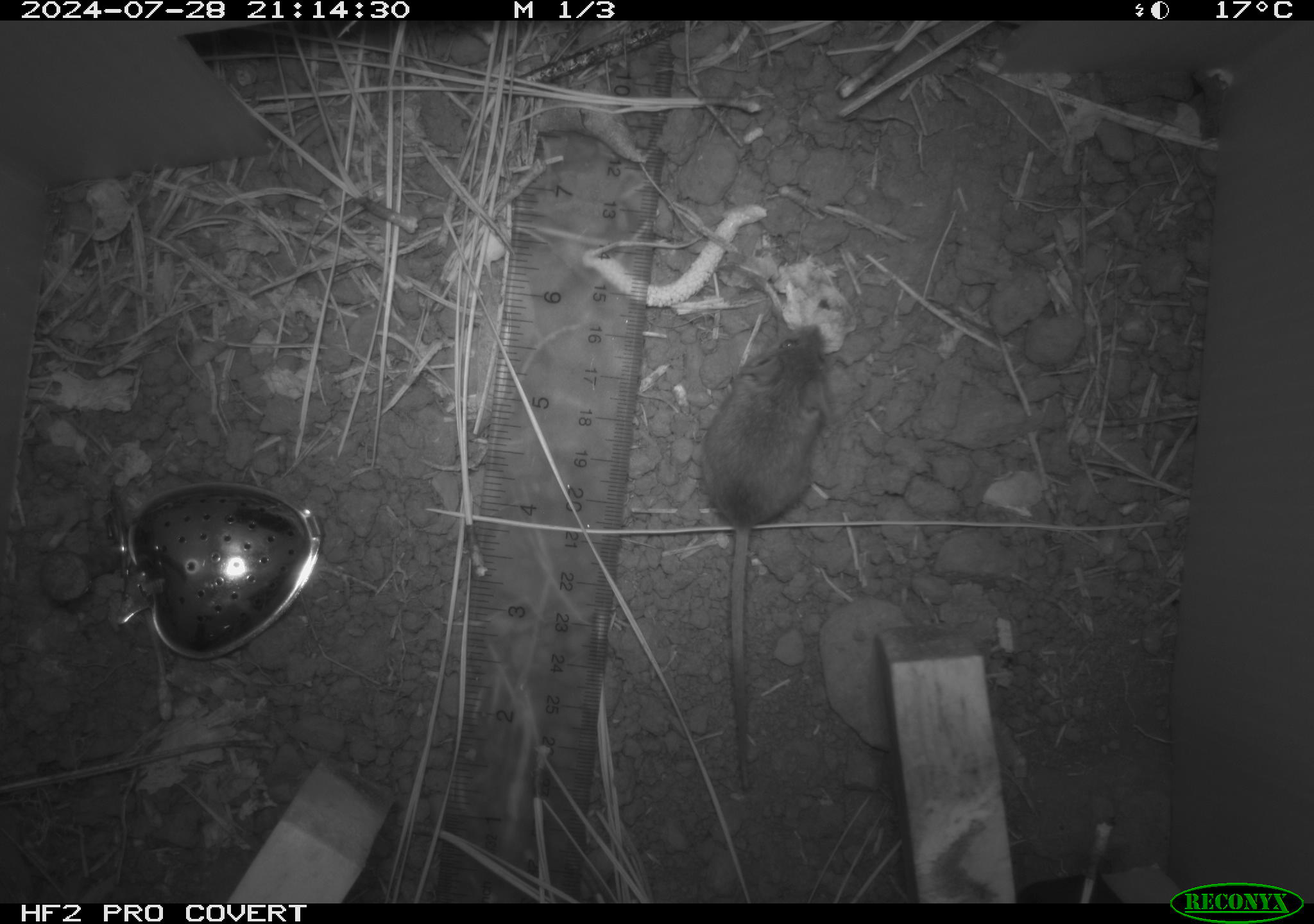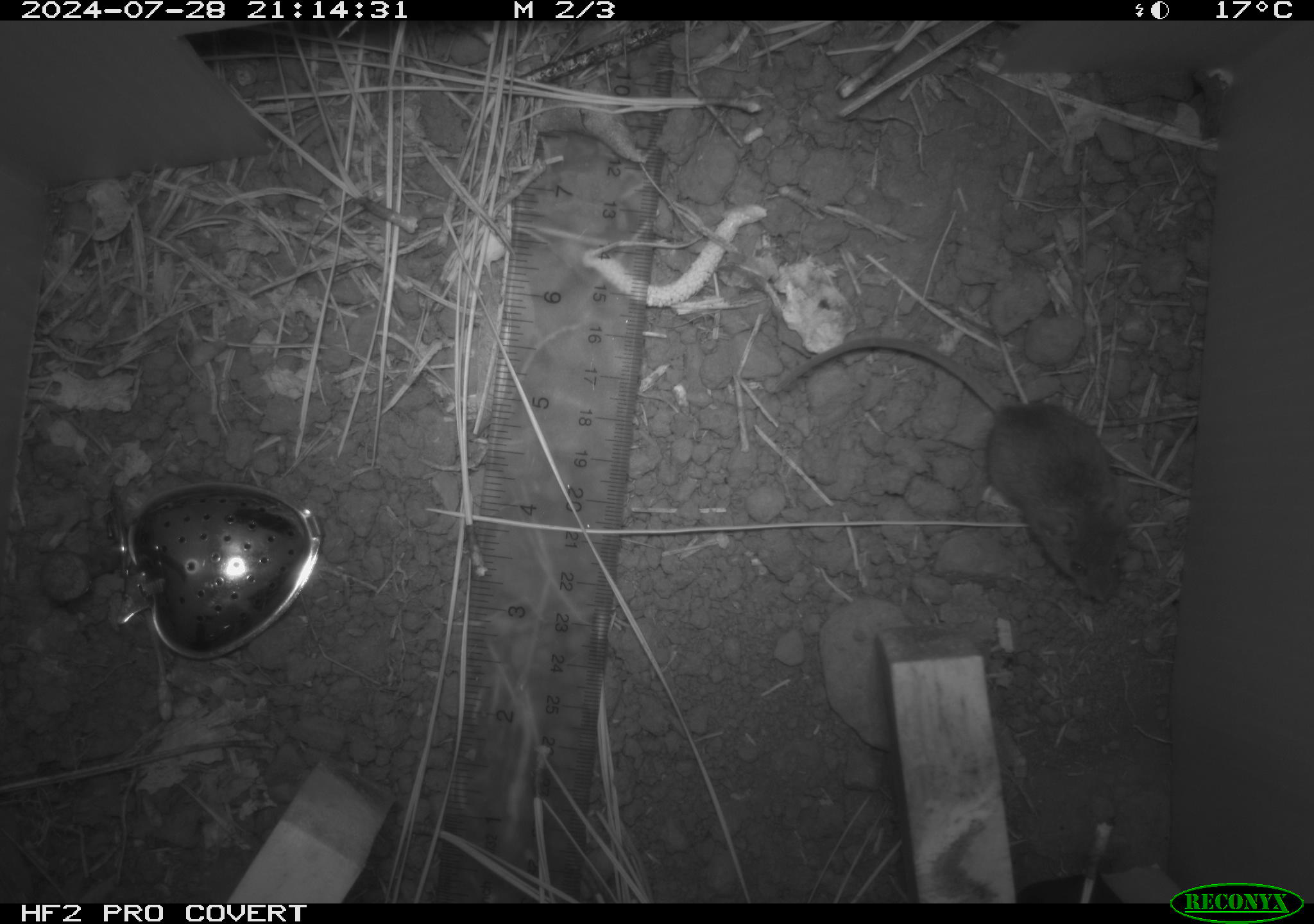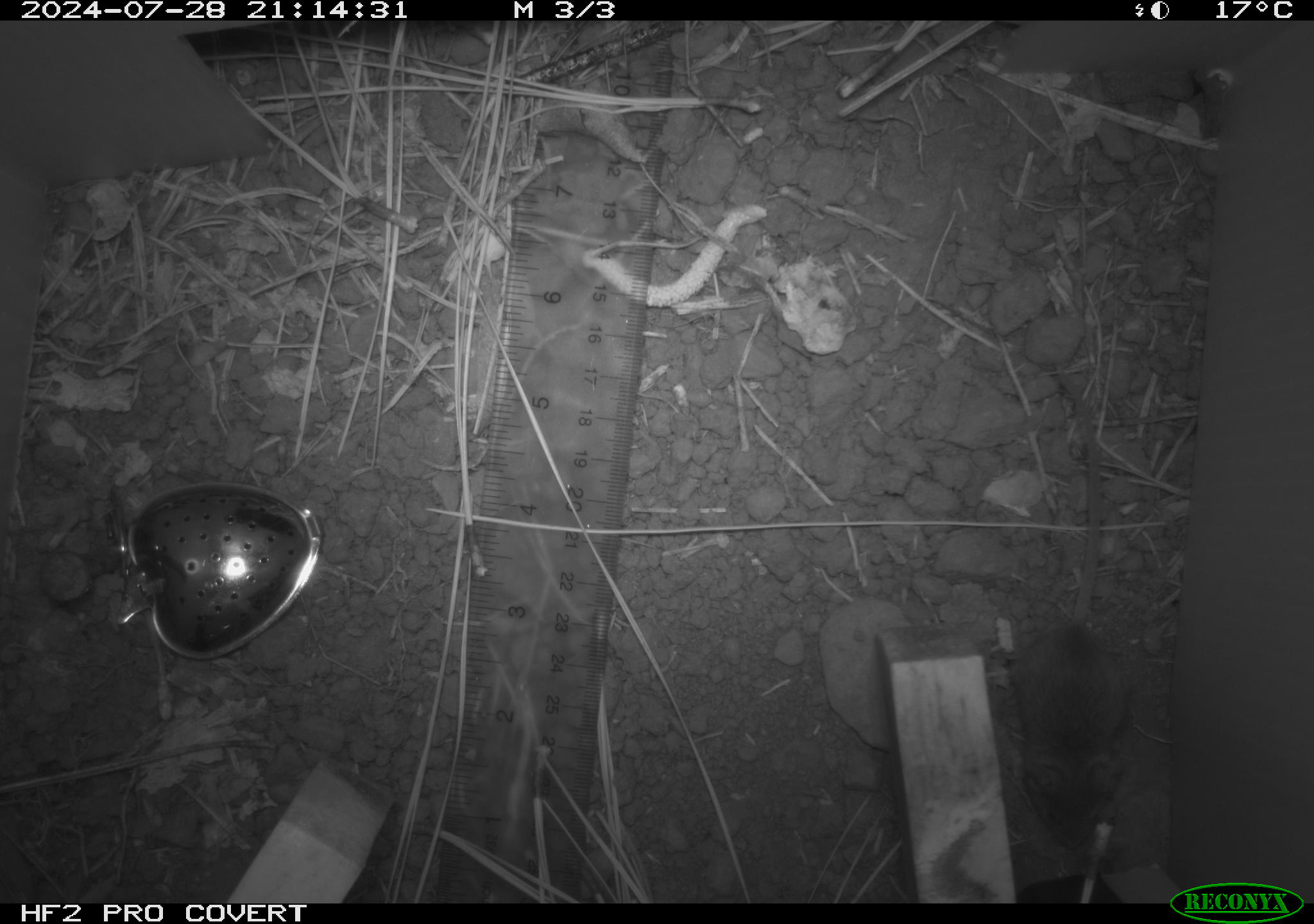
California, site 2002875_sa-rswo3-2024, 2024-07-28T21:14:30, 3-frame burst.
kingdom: Animalia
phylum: Chordata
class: Mammalia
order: Rodentia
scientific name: Rodentia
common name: mouse species